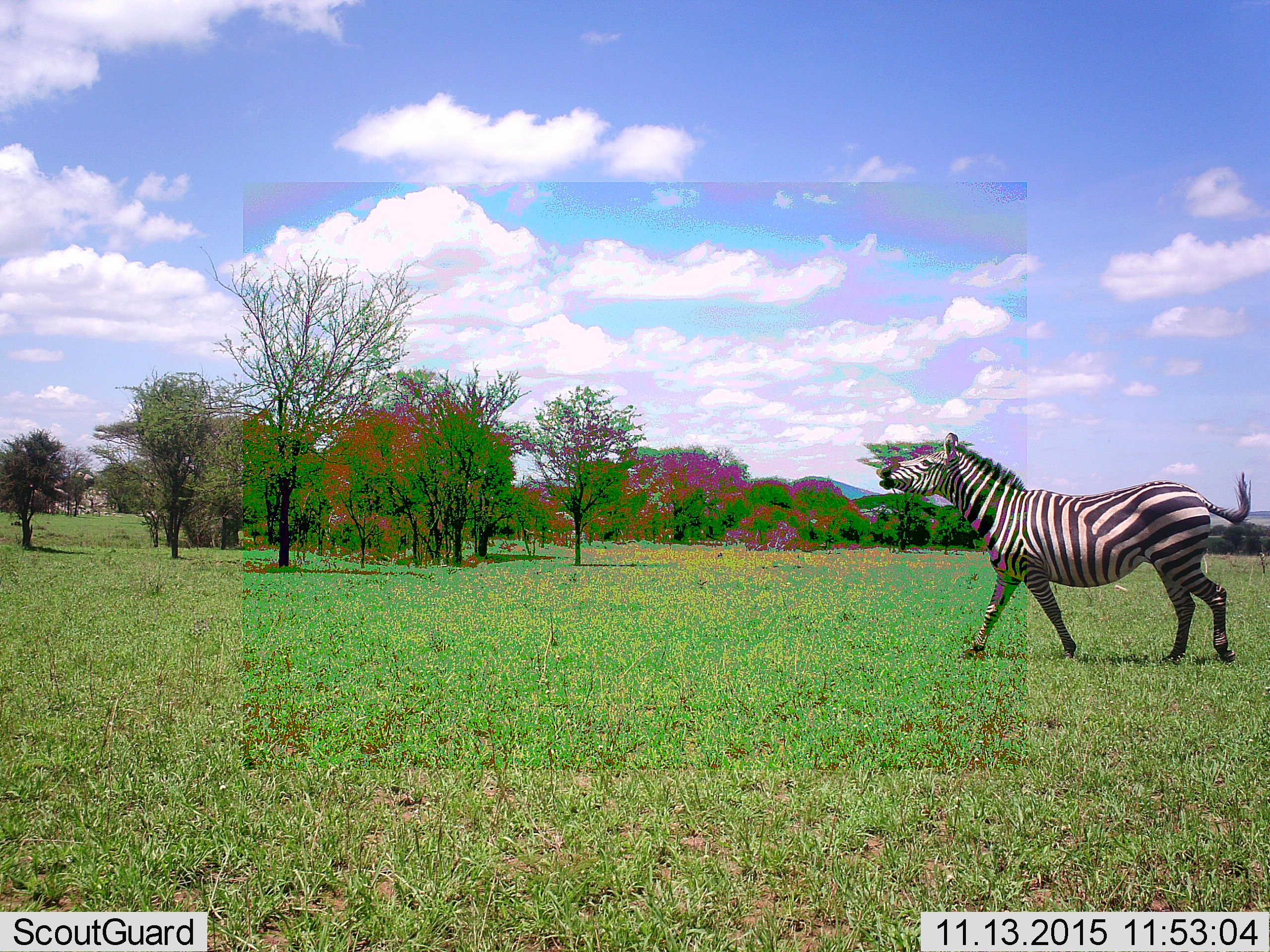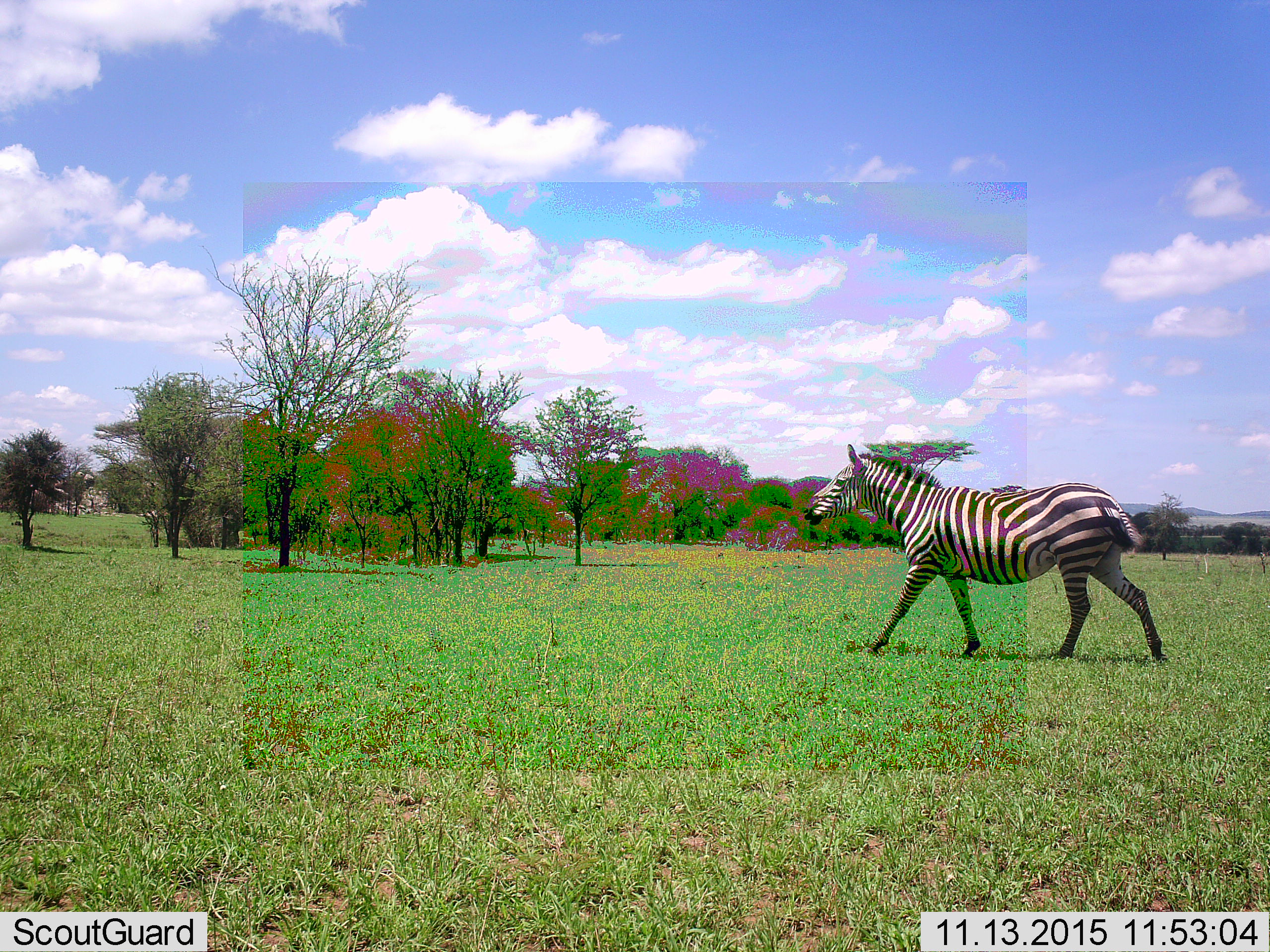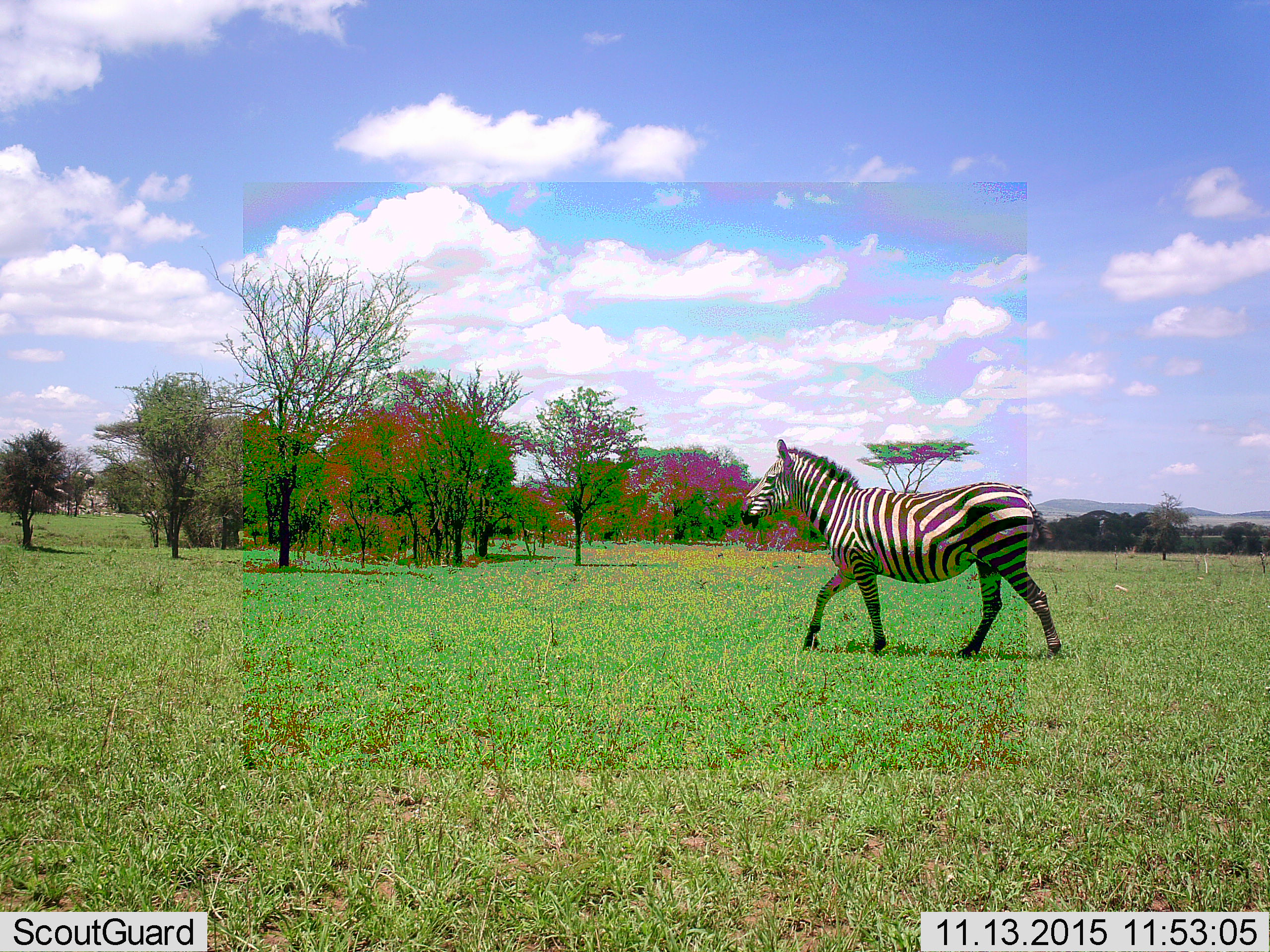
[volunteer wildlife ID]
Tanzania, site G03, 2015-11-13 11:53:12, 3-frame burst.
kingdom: Animalia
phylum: Chordata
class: Mammalia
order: Perissodactyla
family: Equidae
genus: Equus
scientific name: Equus quagga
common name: plains zebra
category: zebra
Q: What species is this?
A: Zebra (plains zebra) (Equus quagga).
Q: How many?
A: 1.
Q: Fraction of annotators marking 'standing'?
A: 0%.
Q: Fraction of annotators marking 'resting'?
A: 0%.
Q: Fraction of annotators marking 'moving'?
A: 94%.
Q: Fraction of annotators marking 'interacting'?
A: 6%.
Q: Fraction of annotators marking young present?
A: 0%.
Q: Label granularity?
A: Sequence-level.